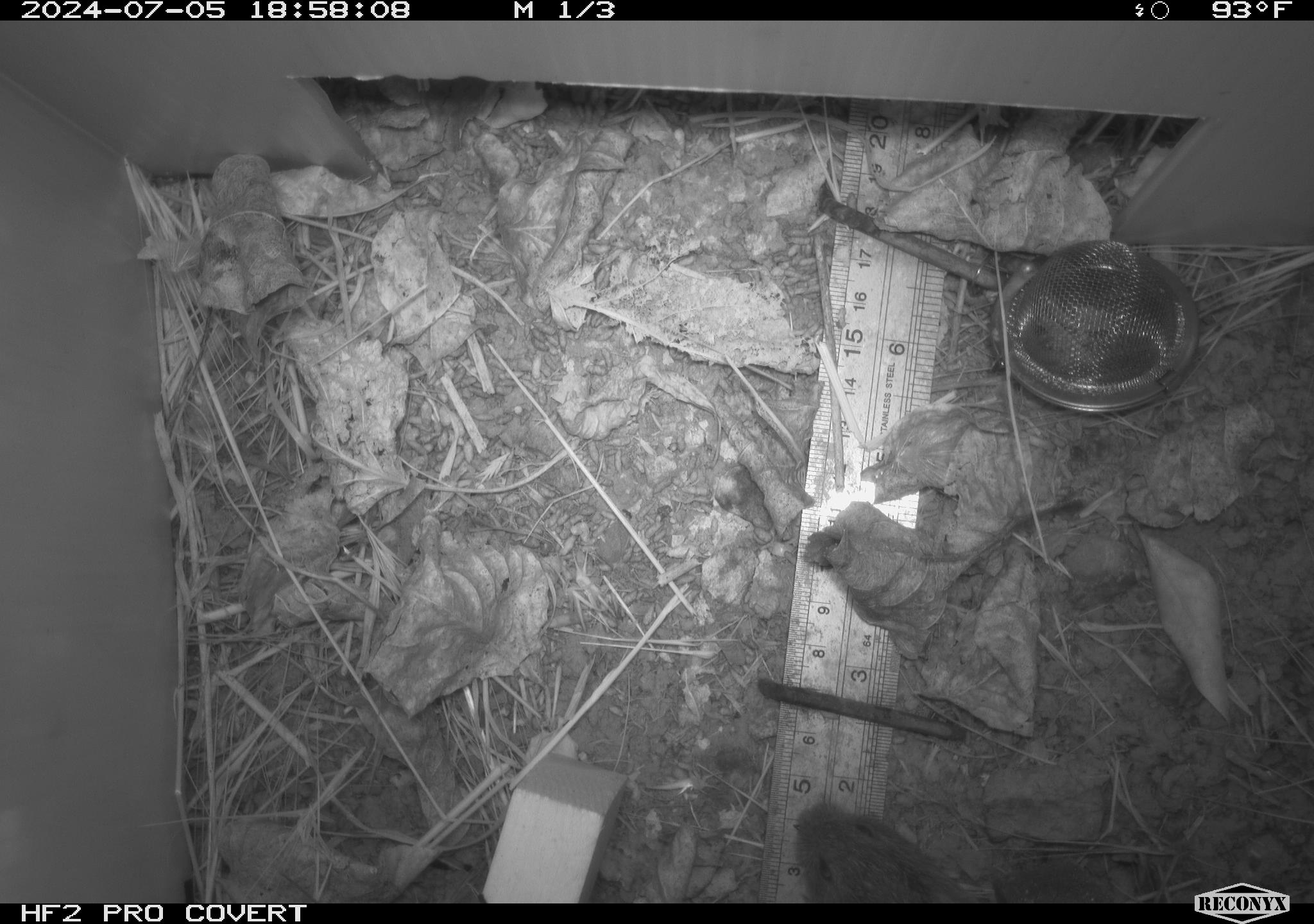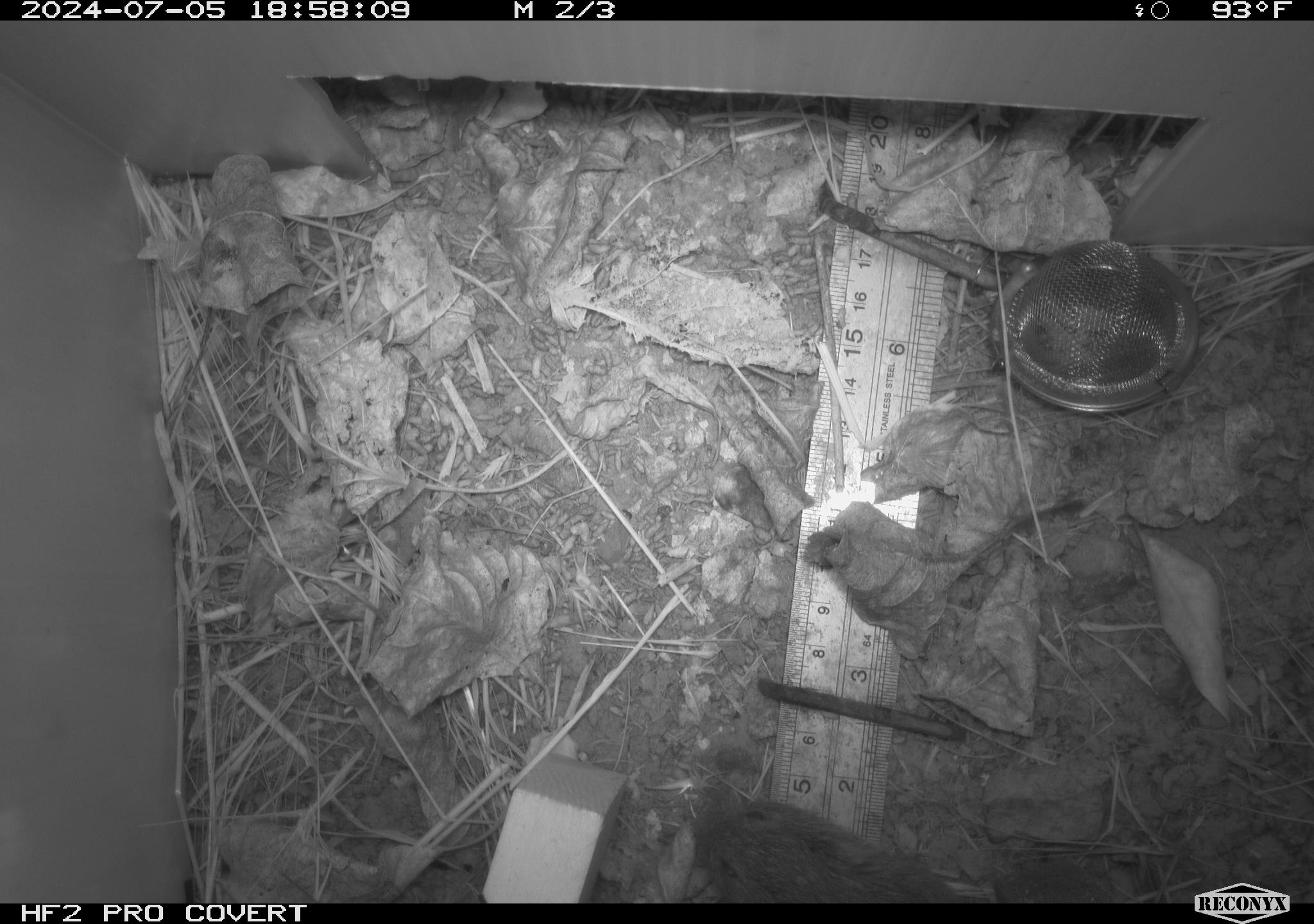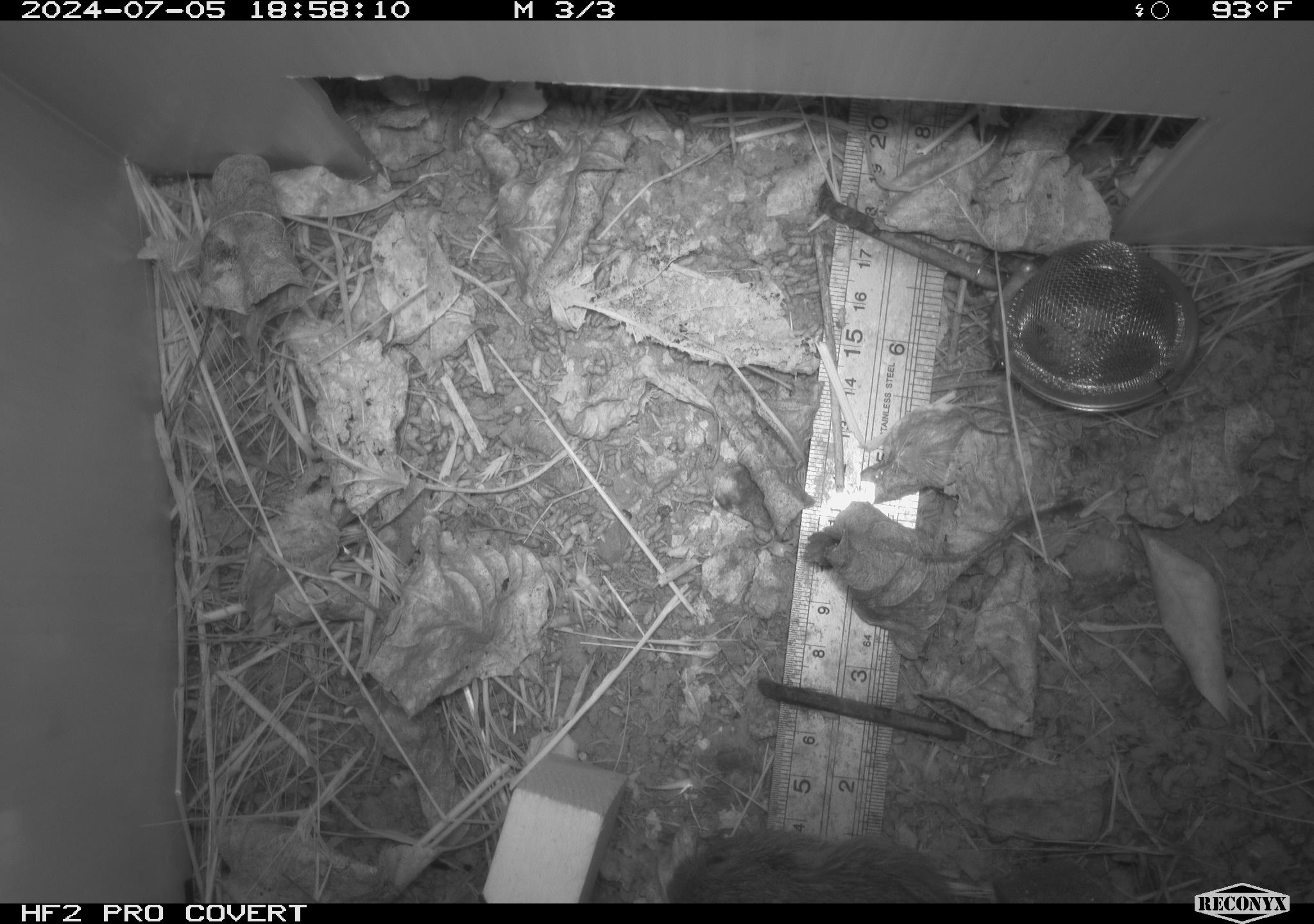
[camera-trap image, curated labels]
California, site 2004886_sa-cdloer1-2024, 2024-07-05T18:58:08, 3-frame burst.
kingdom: Animalia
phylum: Chordata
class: Mammalia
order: Rodentia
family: Cricetidae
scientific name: Arvicolinae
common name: voles, lemmings, and muskrats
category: arvicolinae subfamily